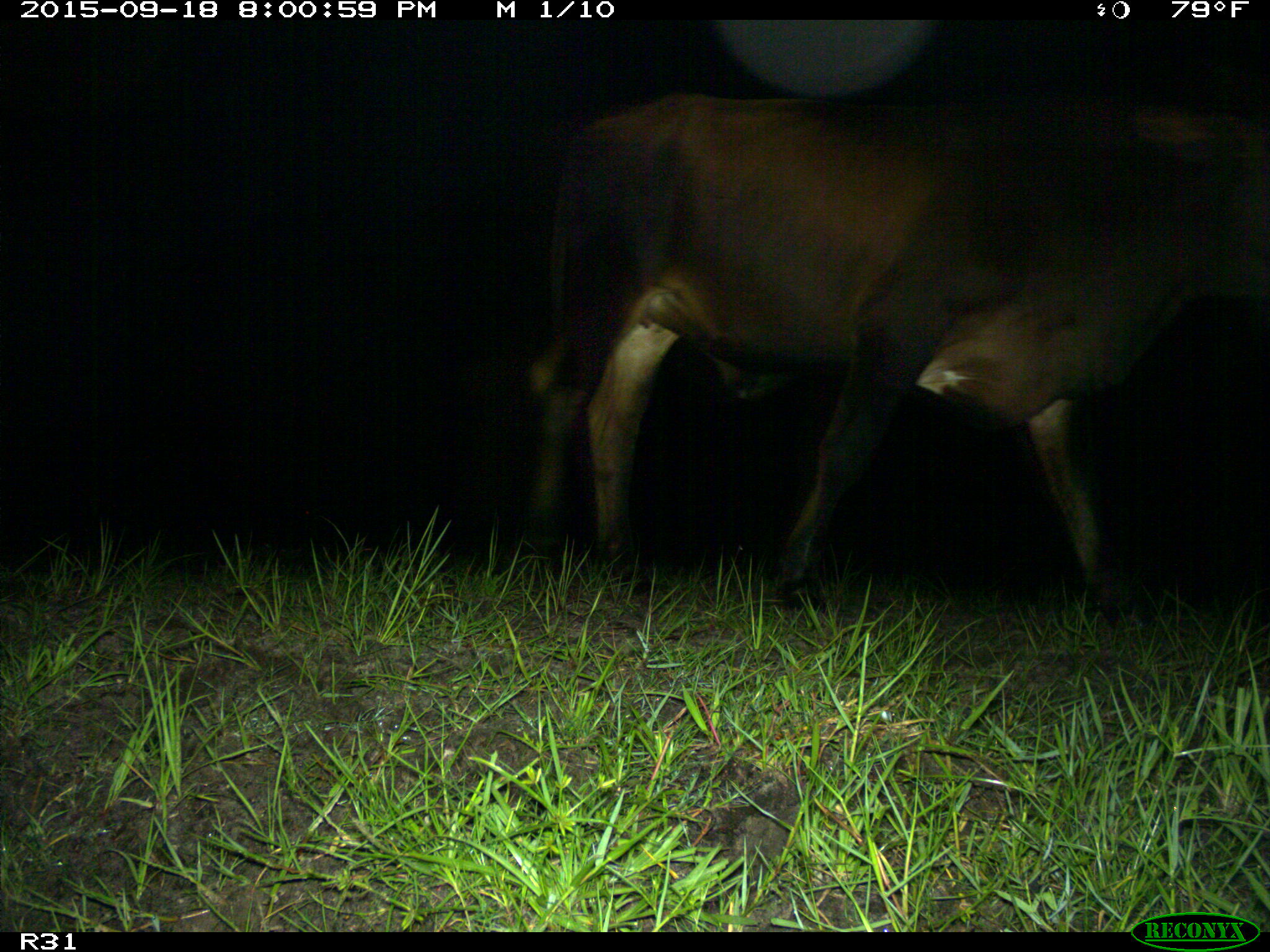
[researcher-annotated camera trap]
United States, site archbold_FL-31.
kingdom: Animalia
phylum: Chordata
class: Mammalia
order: Artiodactyla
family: Bovidae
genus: Bos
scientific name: Bos taurus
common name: domestic cow